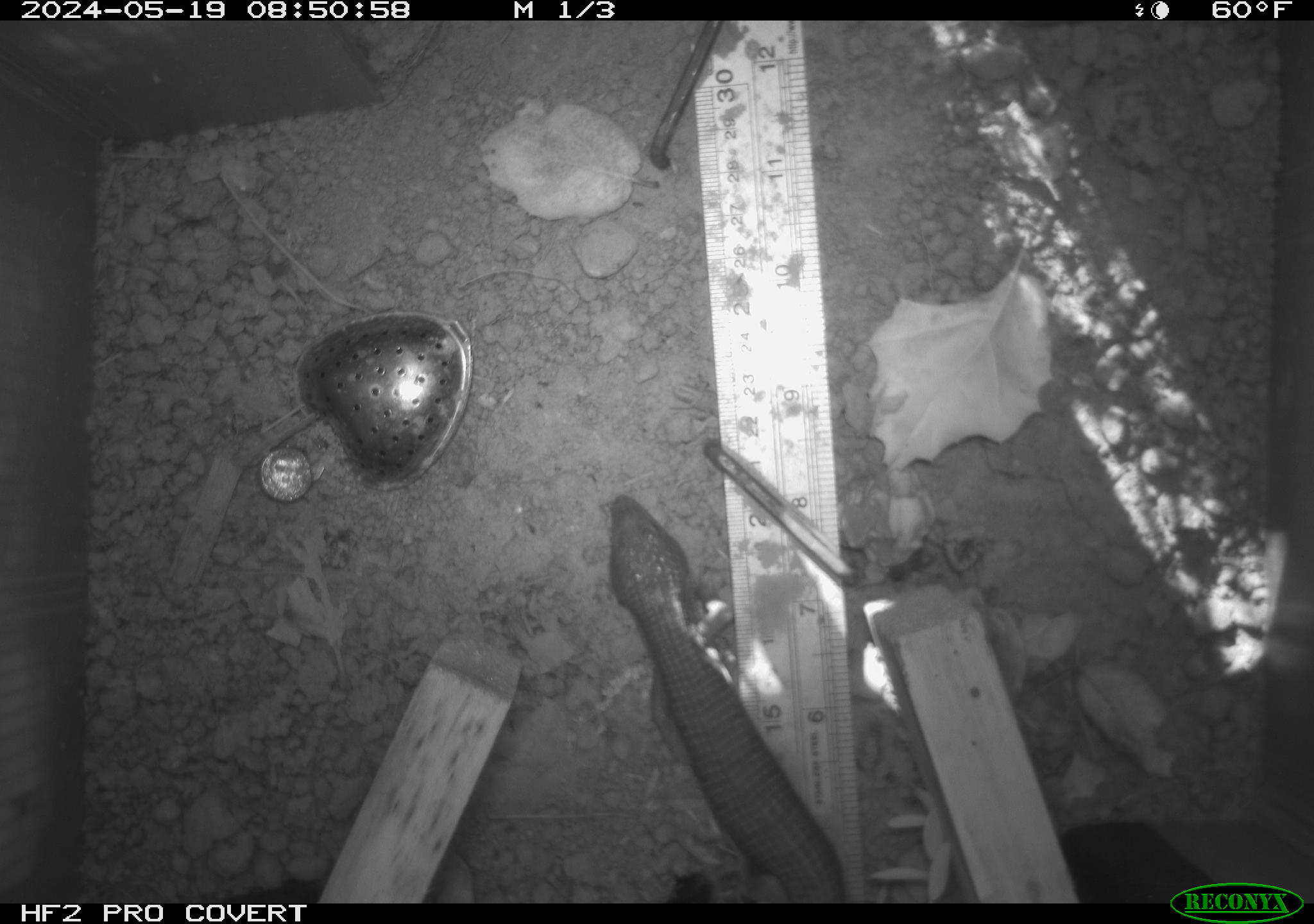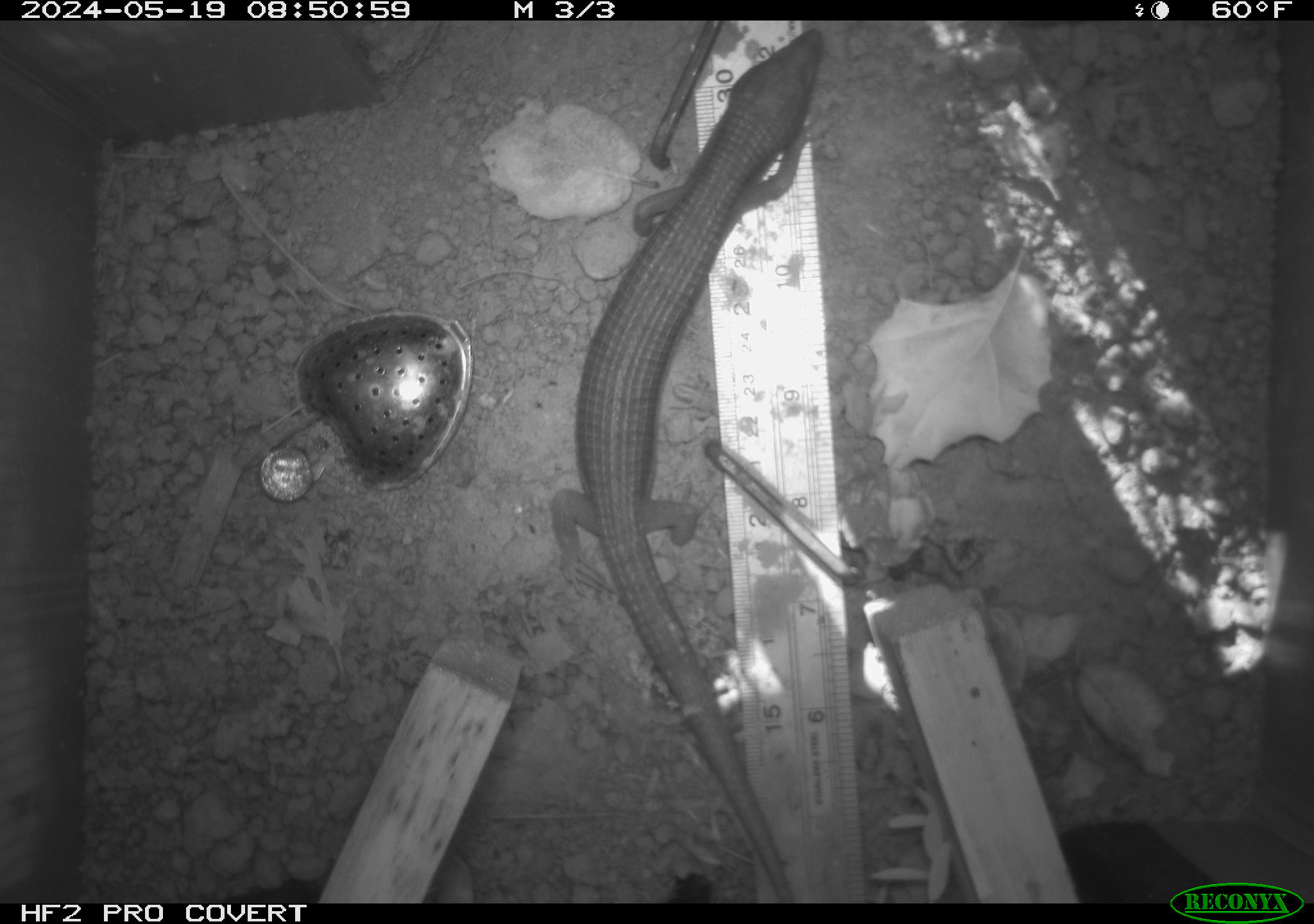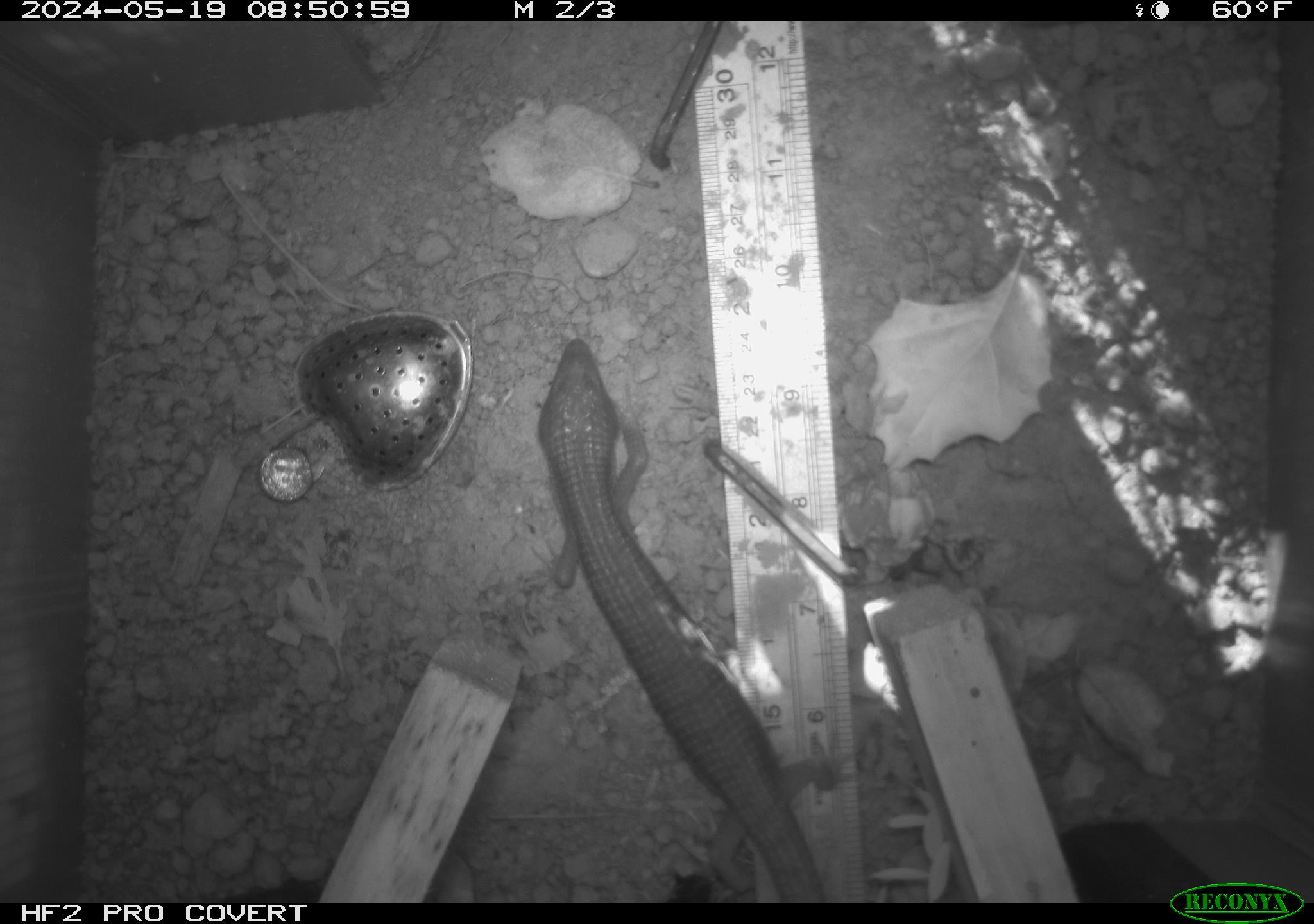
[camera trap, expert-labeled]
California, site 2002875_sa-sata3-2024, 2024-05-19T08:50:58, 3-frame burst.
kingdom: Animalia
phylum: Chordata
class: Reptilia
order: Squamata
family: Anguidae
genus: Elgaria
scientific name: Elgaria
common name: alligator lizards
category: elgaria species